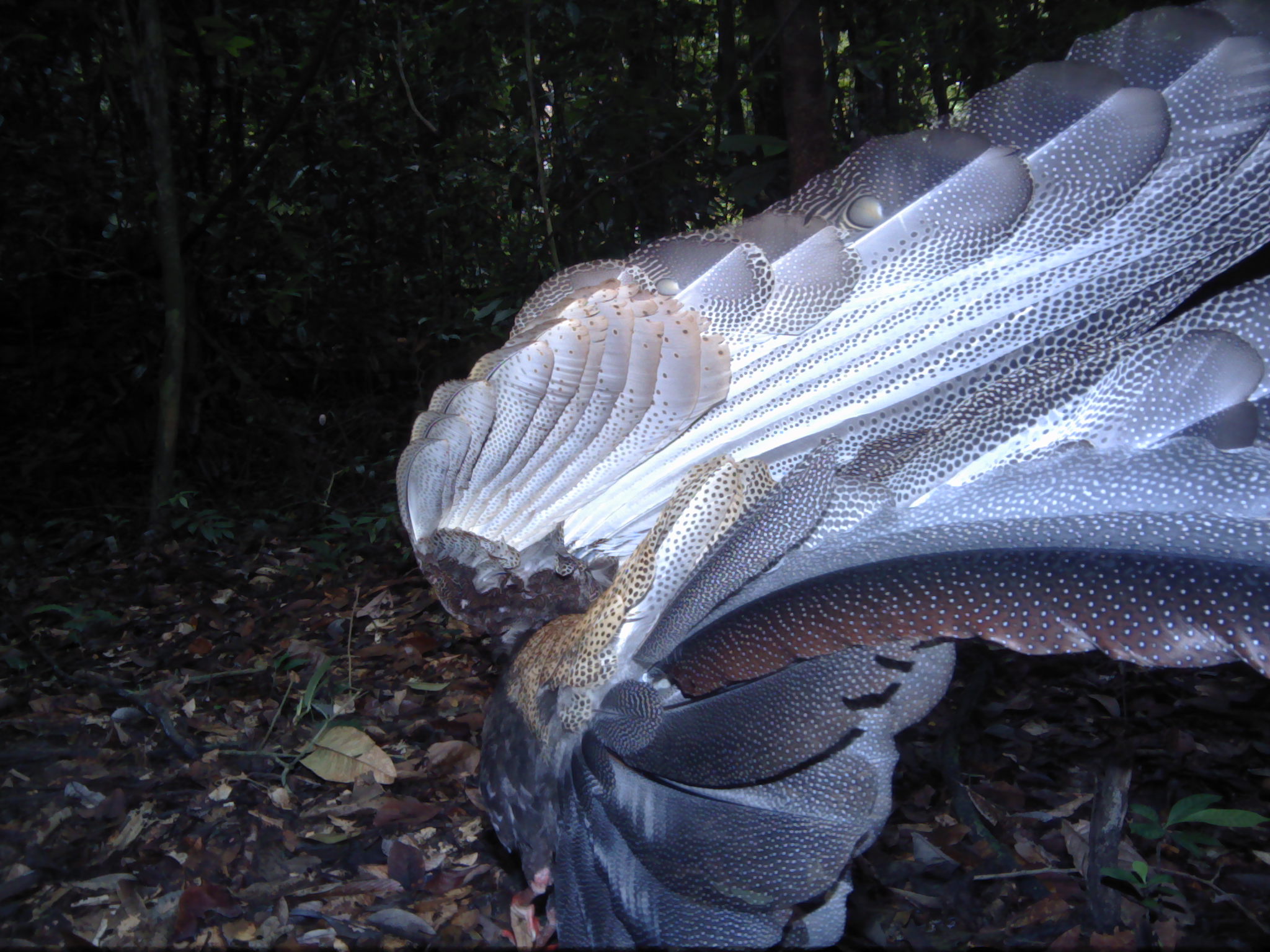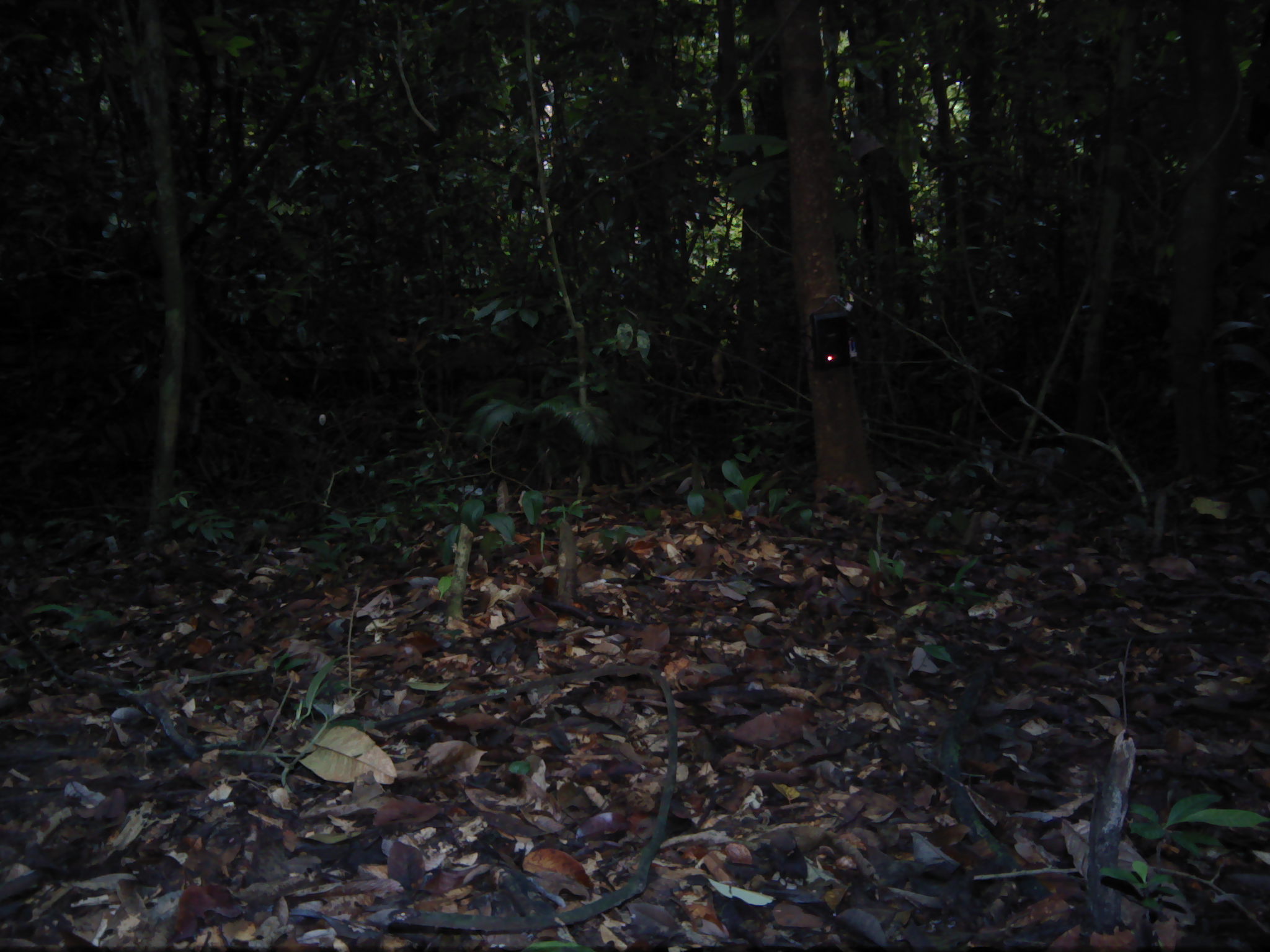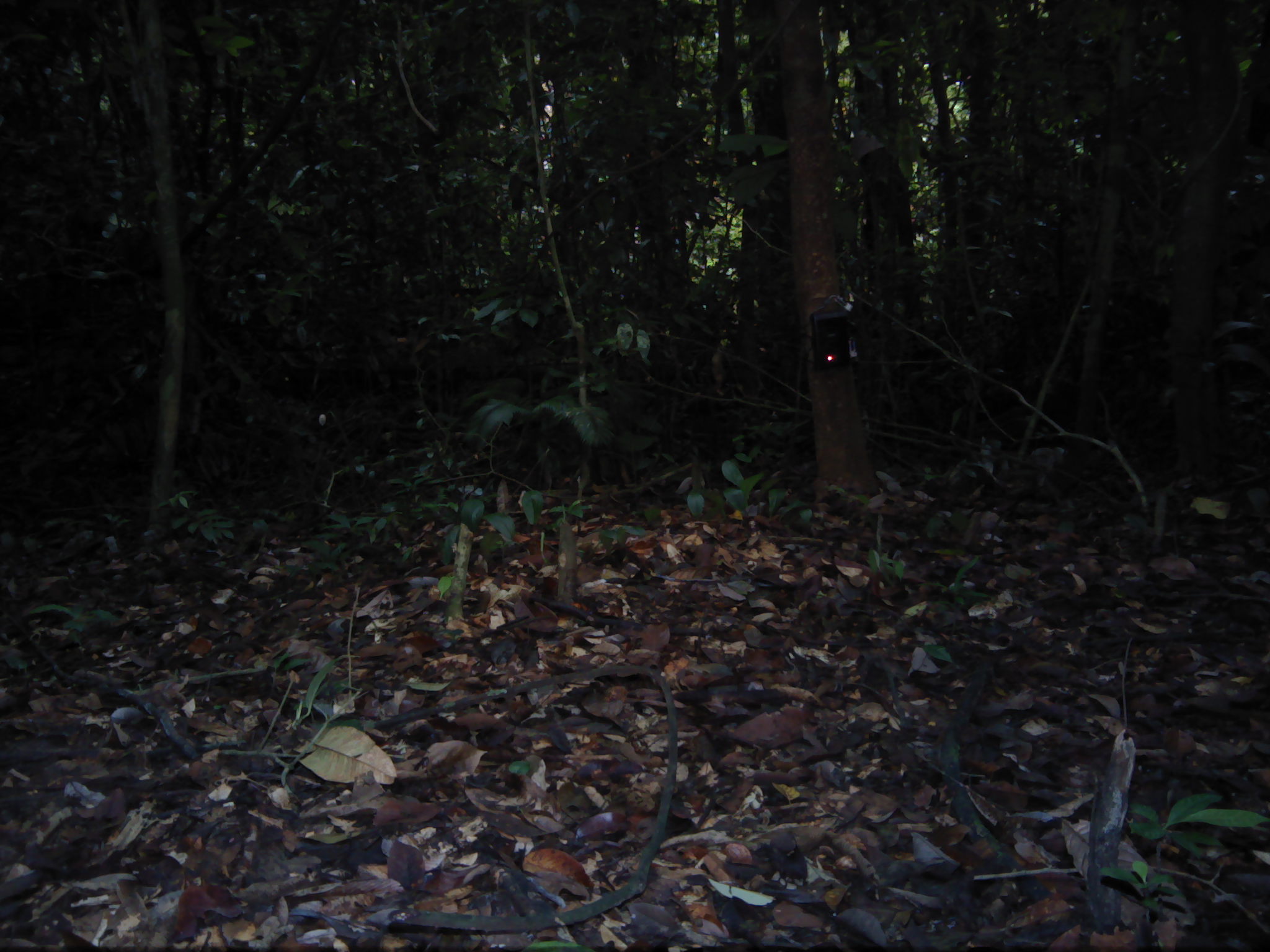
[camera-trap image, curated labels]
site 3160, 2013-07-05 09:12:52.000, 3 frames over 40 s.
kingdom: Animalia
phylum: Chordata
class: Aves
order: Galliformes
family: Phasianidae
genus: Argusianus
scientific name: Argusianus argus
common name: great argus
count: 1